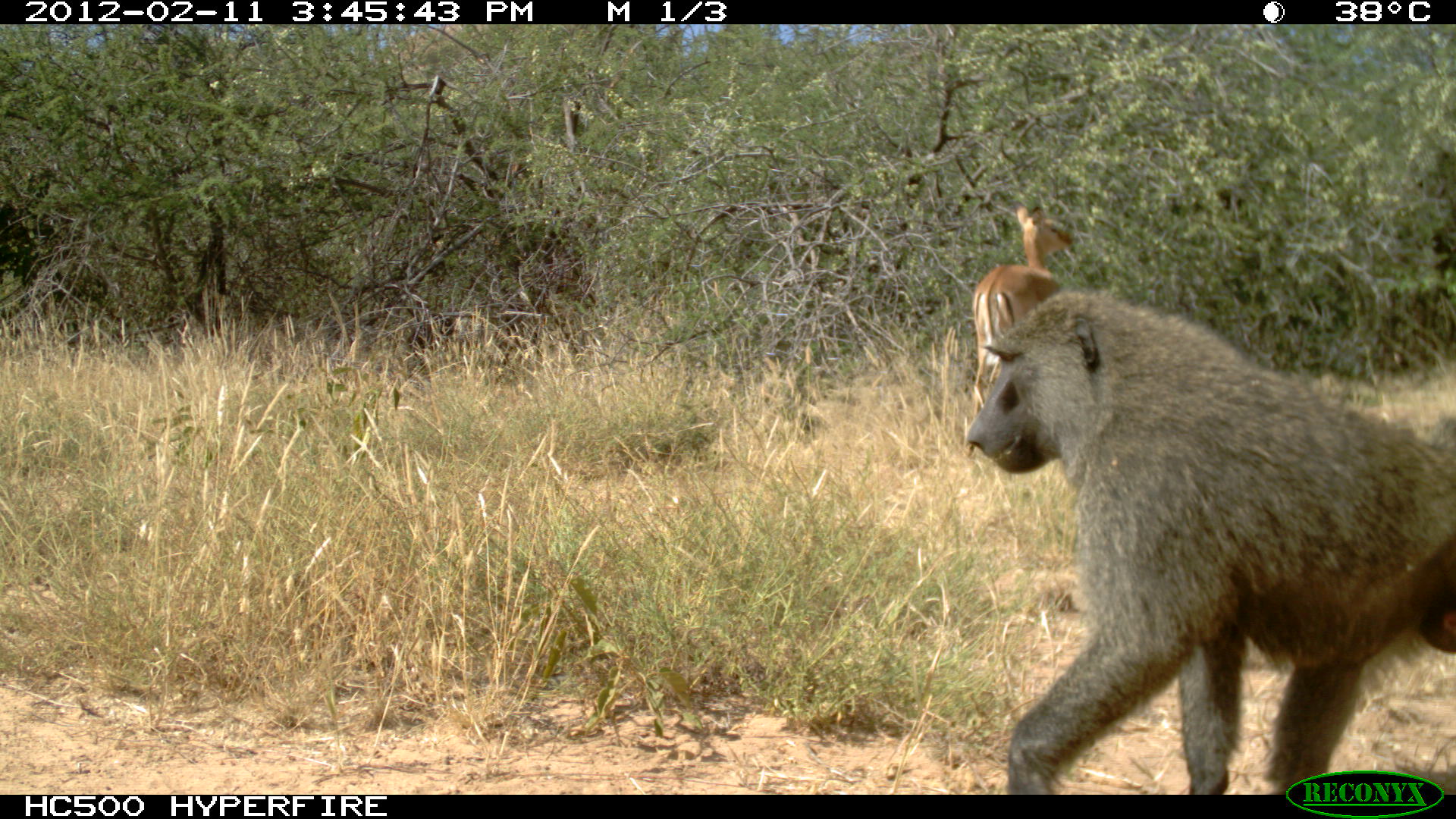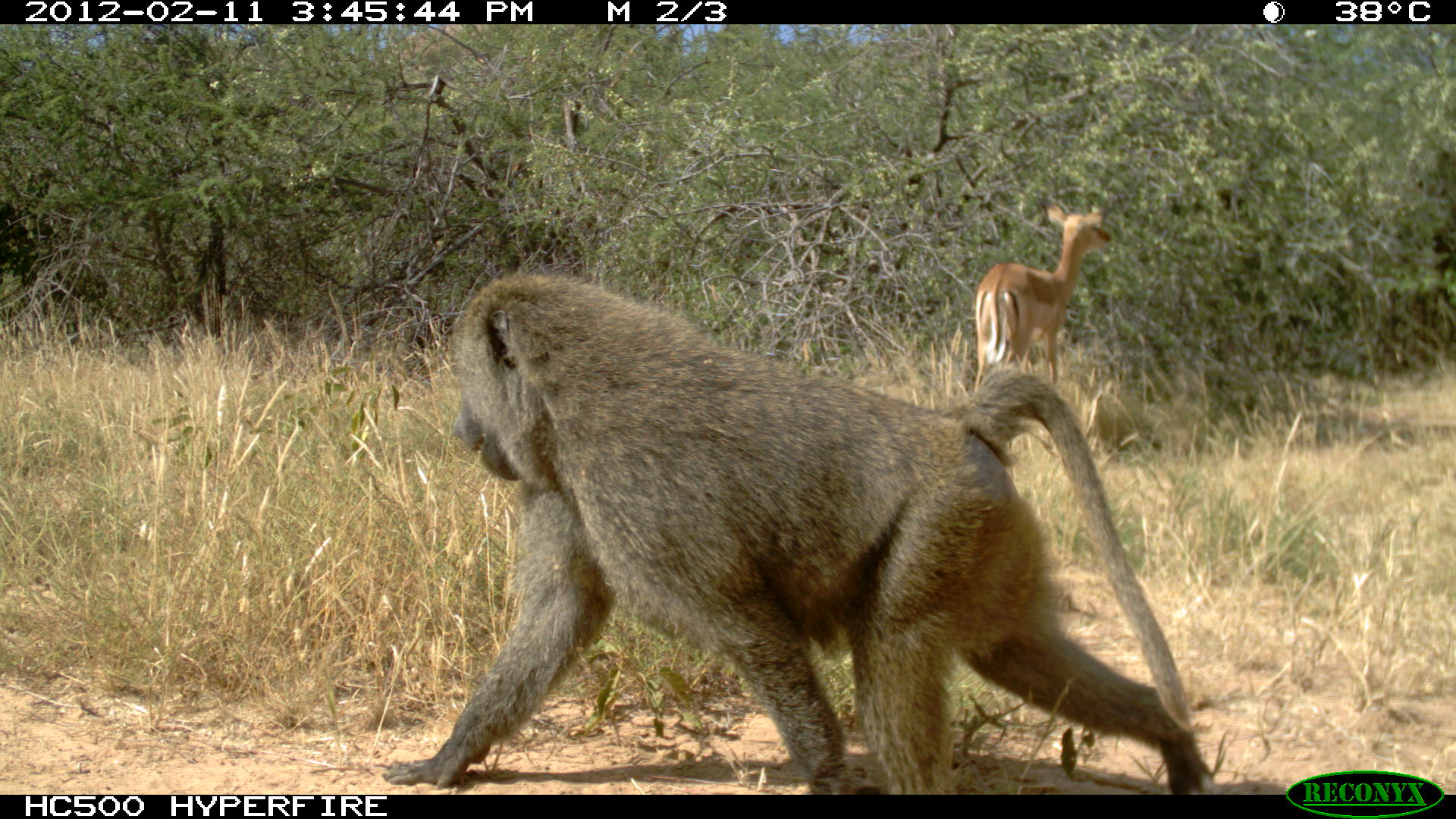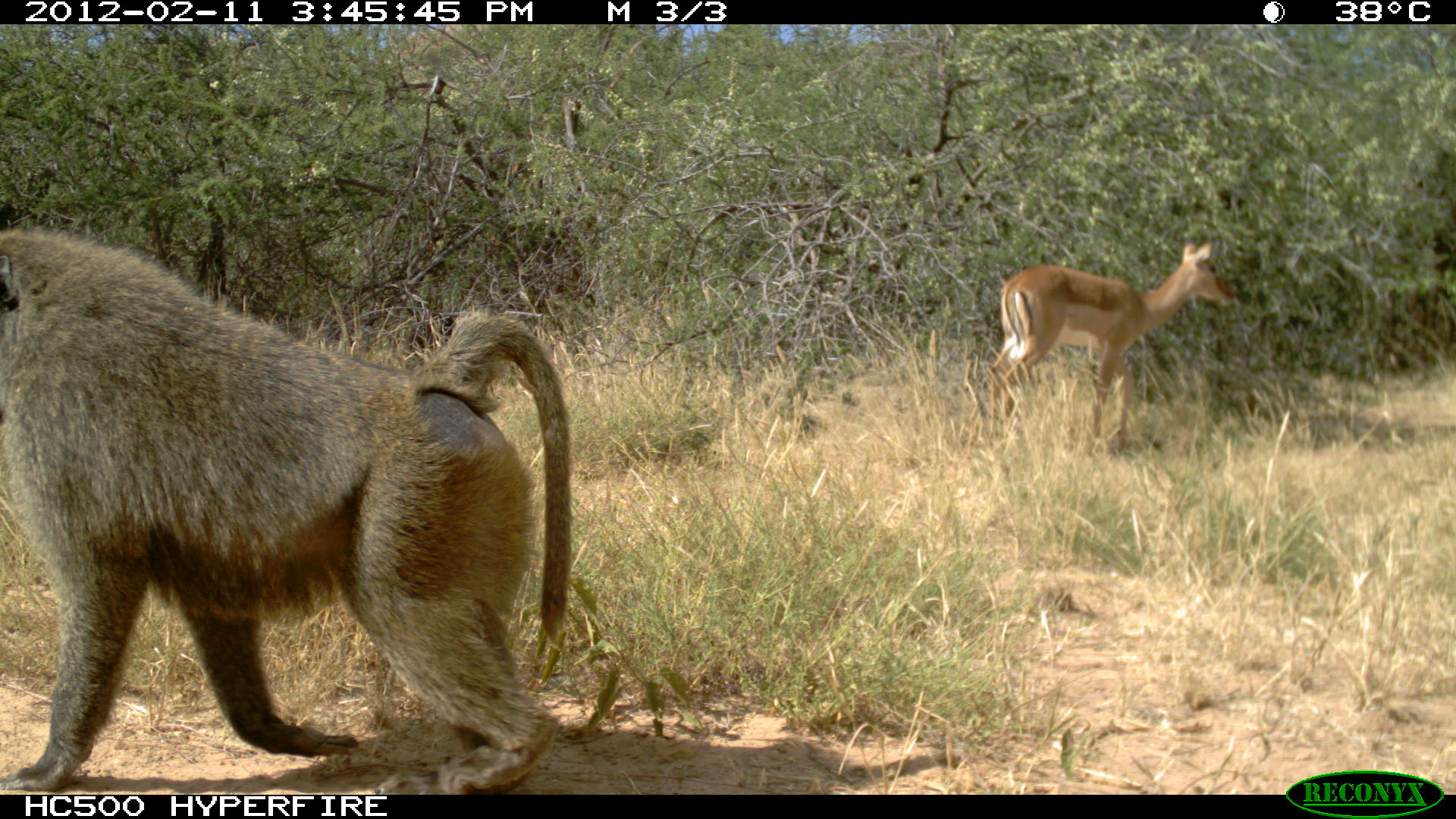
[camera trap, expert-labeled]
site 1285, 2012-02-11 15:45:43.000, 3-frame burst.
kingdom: Animalia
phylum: Chordata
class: Mammalia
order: Artiodactyla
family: Bovidae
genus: Aepyceros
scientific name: Aepyceros melampus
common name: impala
Aepyceros melampus (impala), count 1.